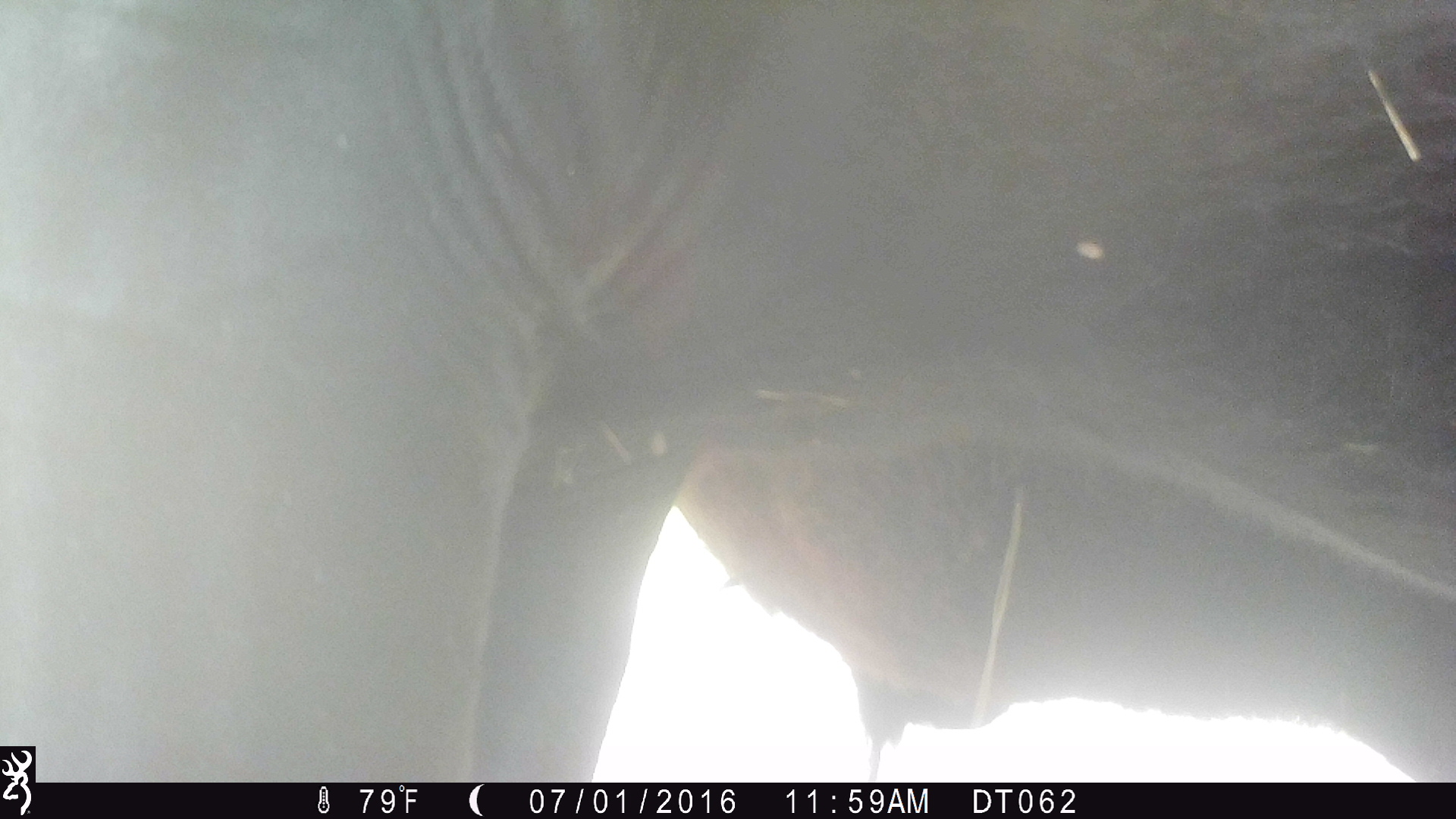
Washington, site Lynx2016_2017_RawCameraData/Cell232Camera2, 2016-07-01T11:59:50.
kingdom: Animalia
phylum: Chordata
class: Mammalia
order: Artiodactyla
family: Bovidae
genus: Bos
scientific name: Bos taurus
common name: domestic cattle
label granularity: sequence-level